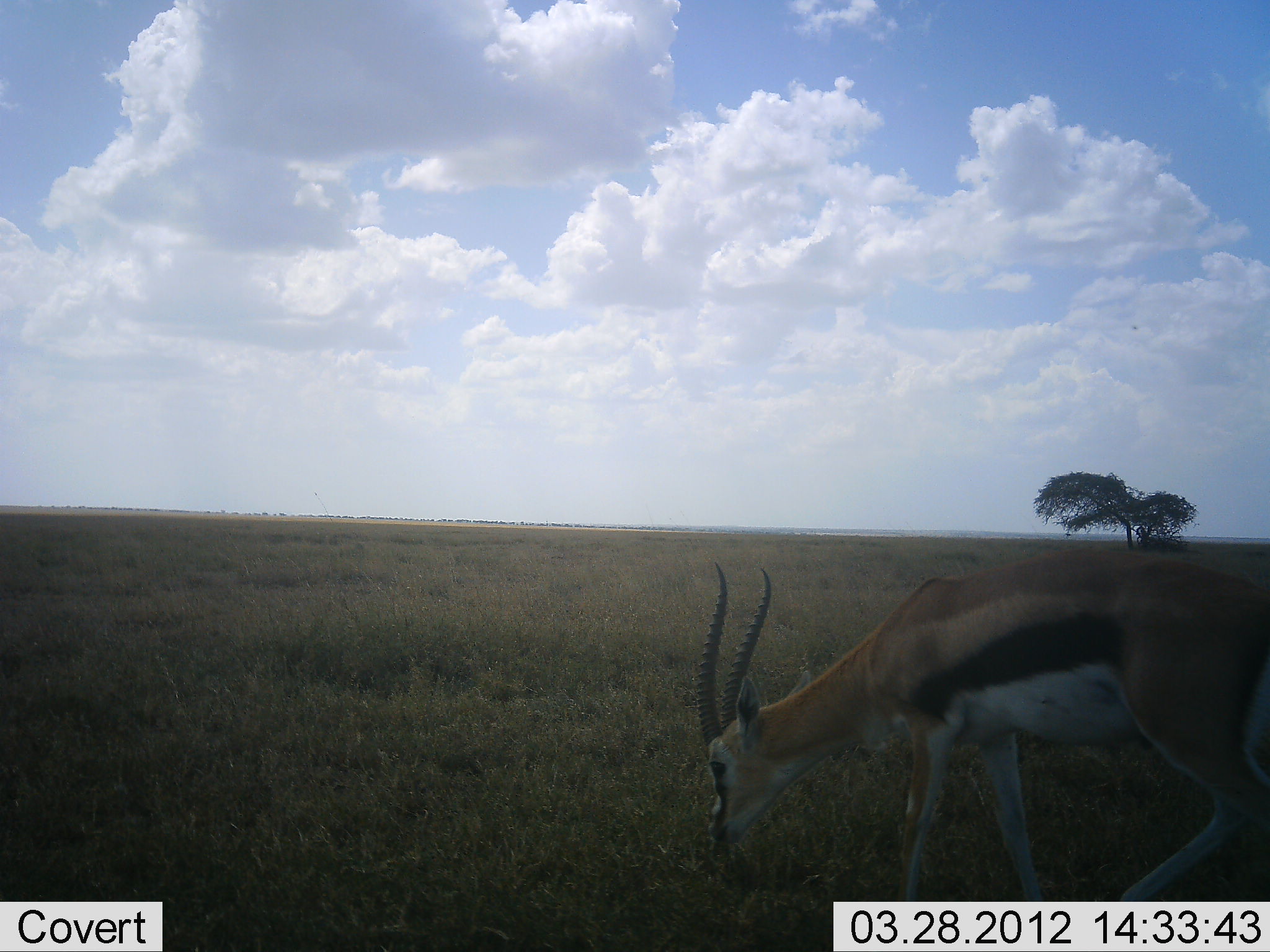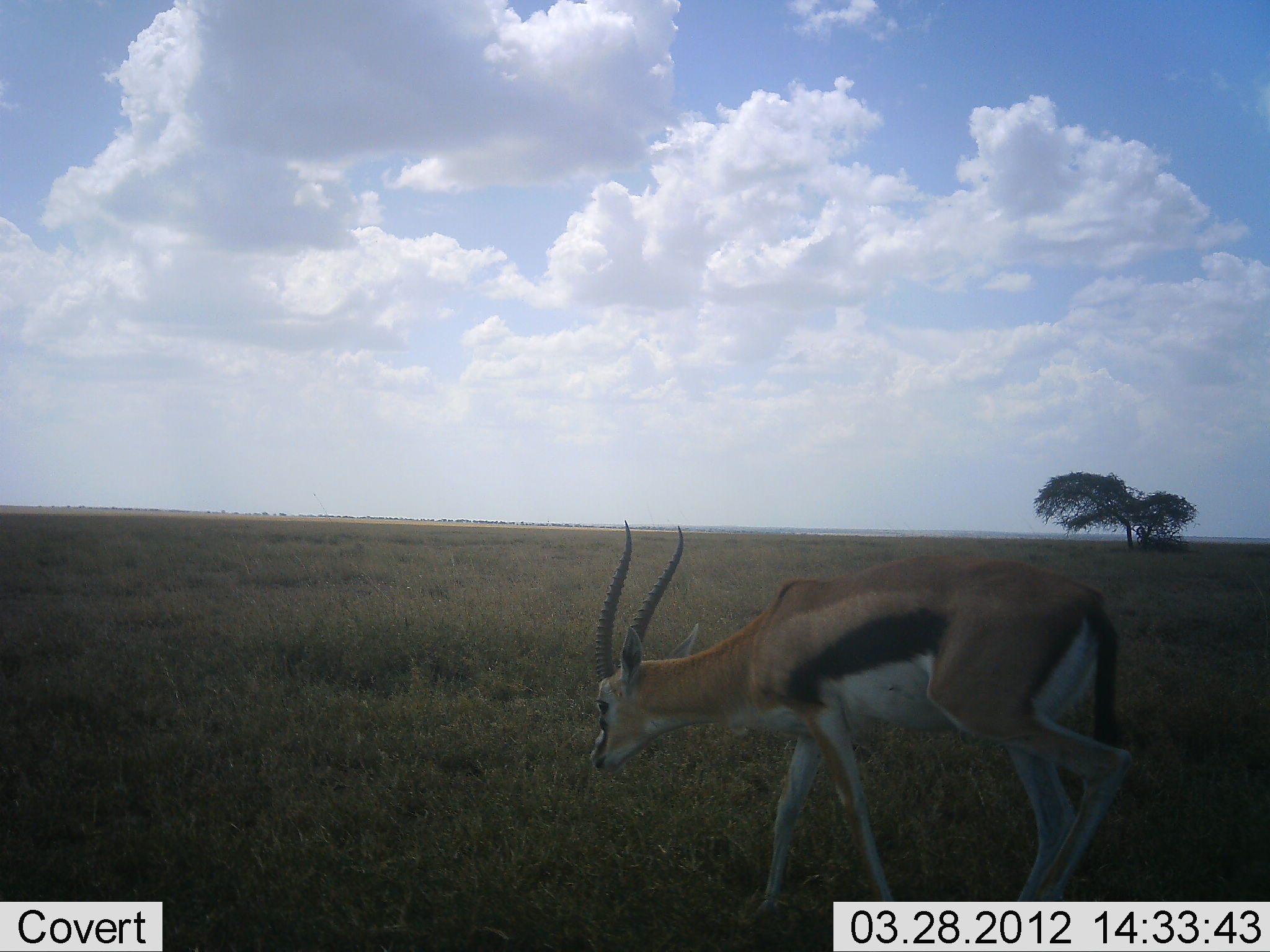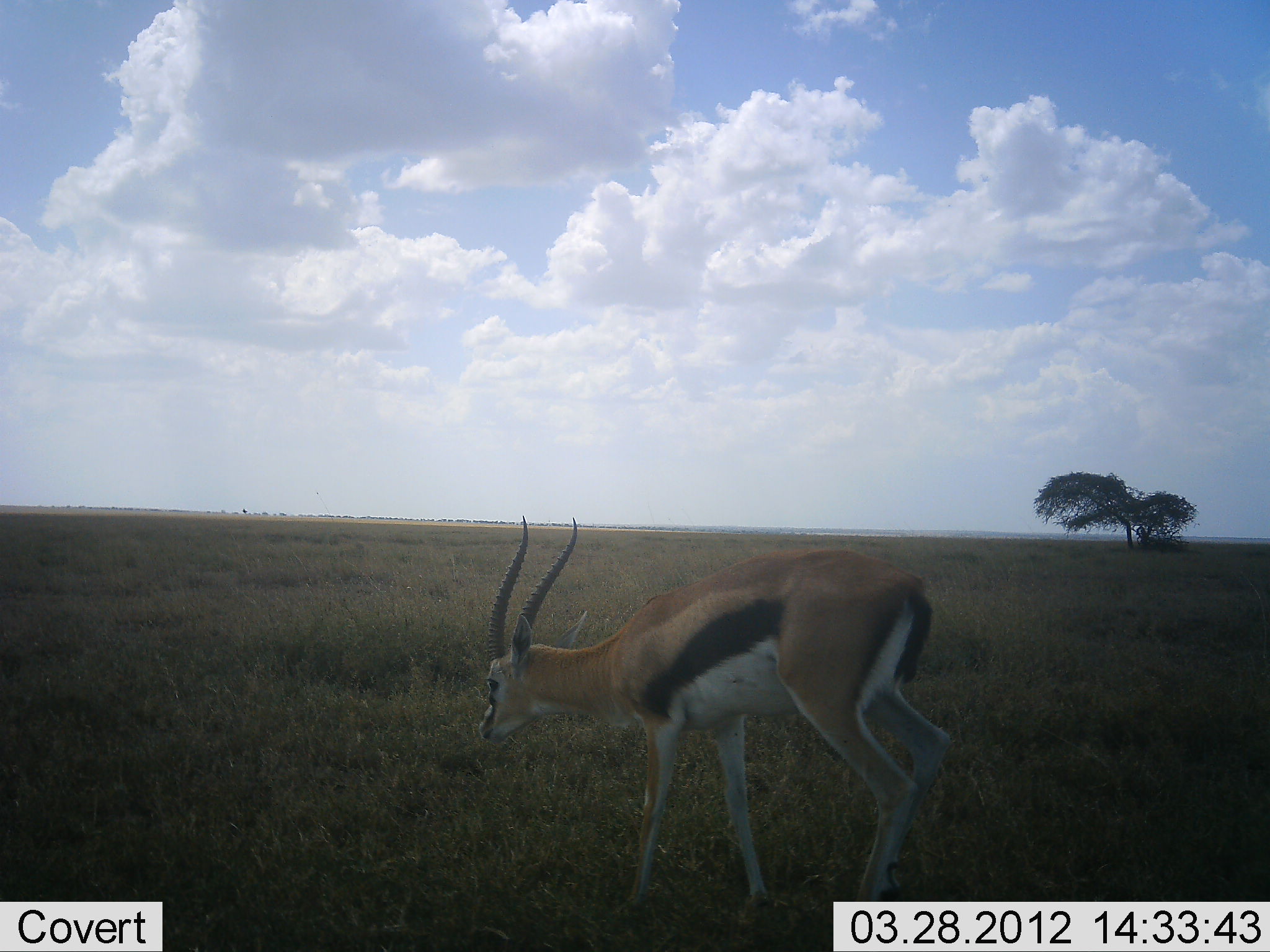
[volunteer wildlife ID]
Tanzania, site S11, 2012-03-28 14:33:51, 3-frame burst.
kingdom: Animalia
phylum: Chordata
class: Mammalia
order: Artiodactyla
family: Bovidae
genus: Eudorcas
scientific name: Eudorcas thomsonii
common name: thomson's gazelle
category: gazellethomsons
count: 1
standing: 7%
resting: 0%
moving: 93%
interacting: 0%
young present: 0%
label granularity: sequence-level